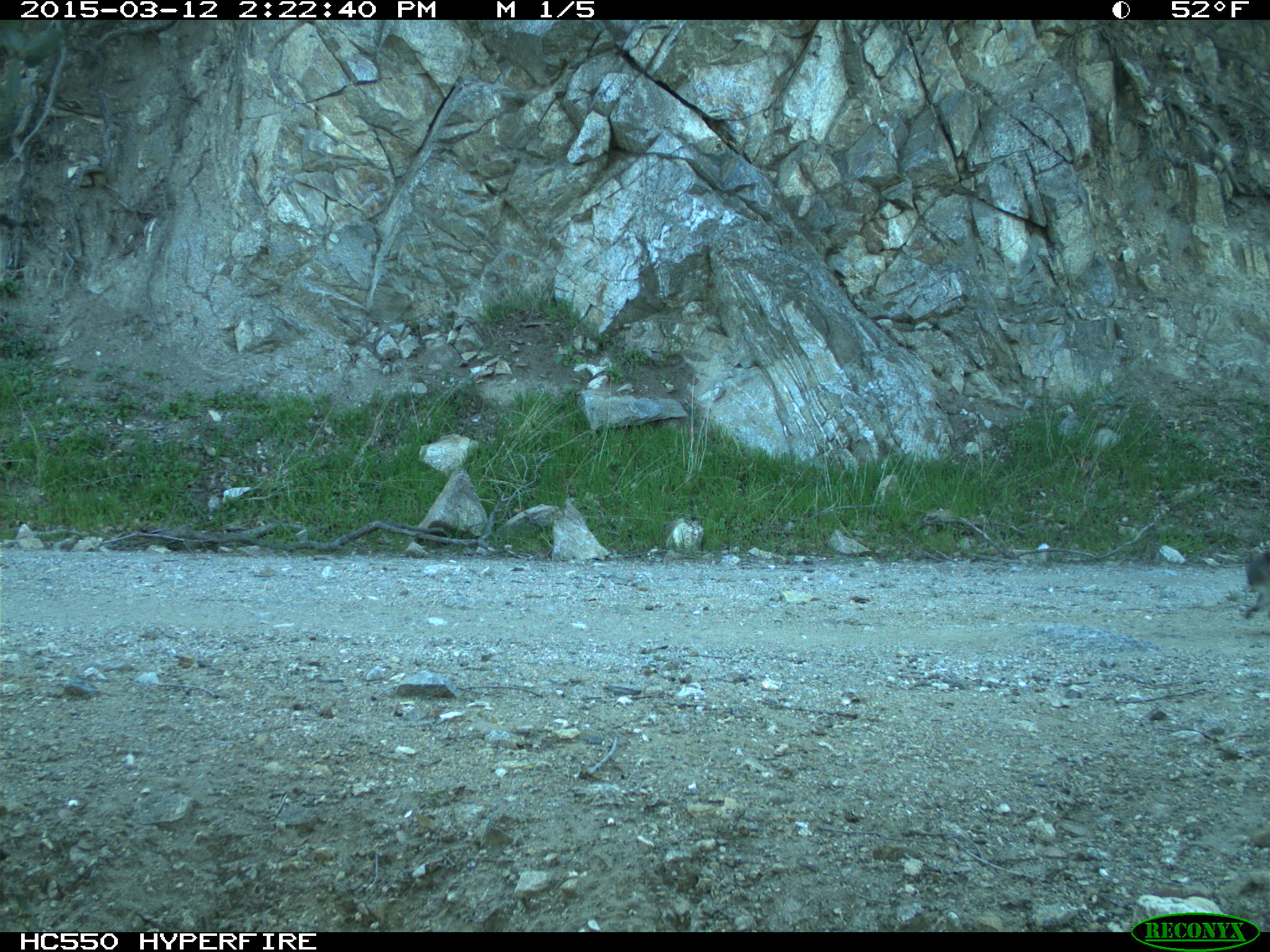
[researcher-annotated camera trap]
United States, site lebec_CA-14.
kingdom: Animalia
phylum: Chordata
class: Mammalia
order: Rodentia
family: Sciuridae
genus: Sciurus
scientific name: Sciurus carolinensis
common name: eastern gray squirrel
Sciurus carolinensis (eastern gray squirrel).